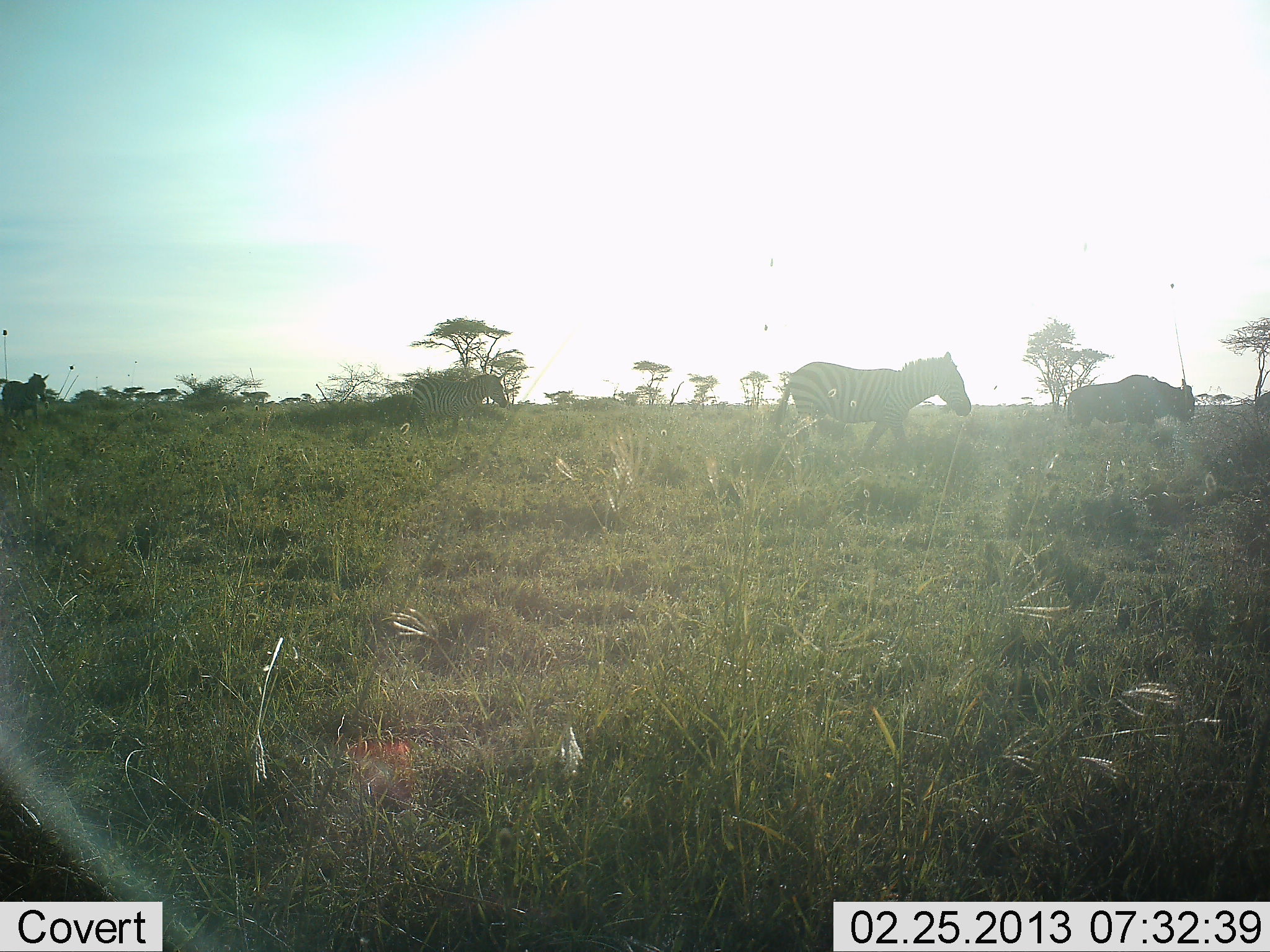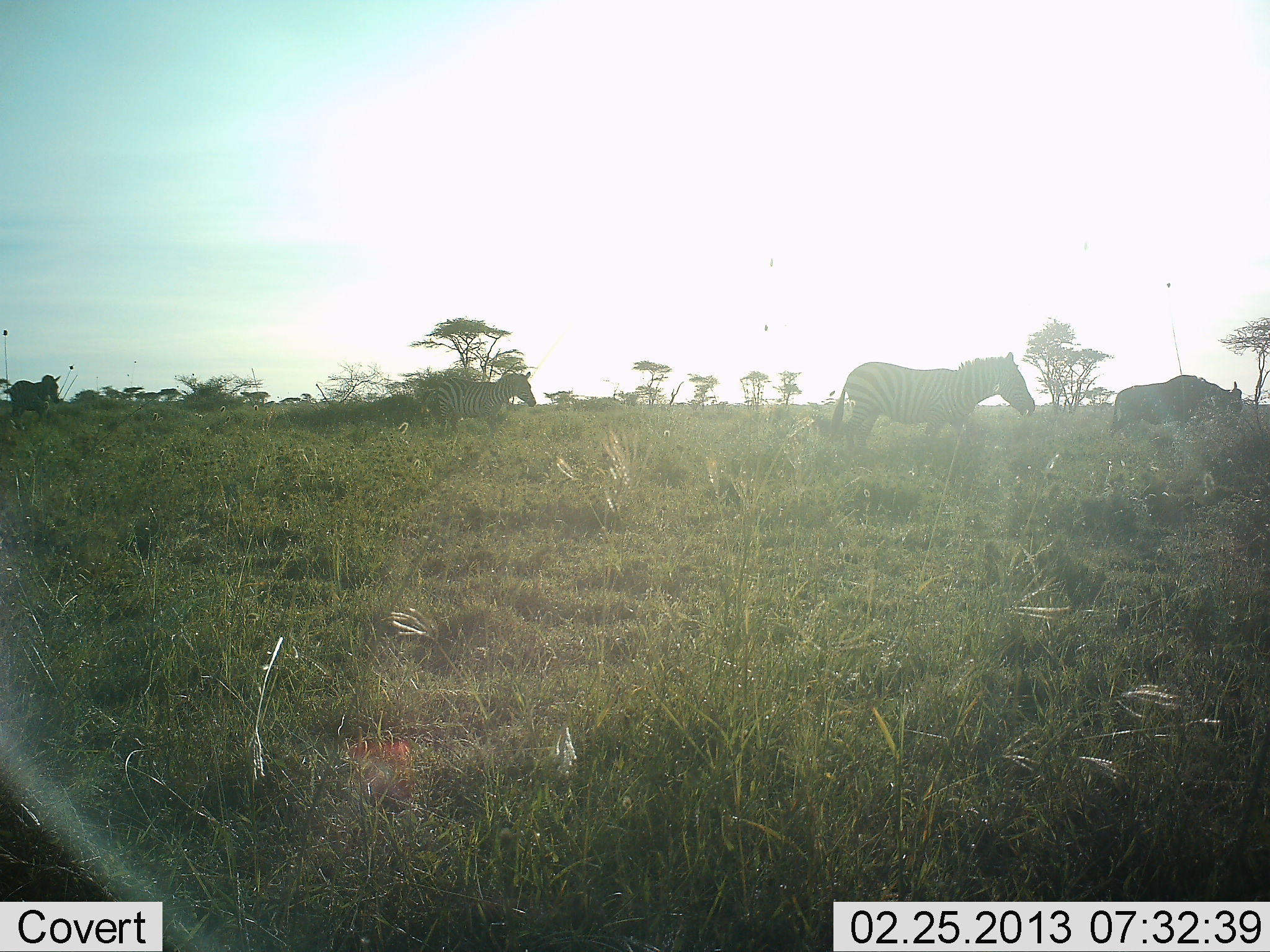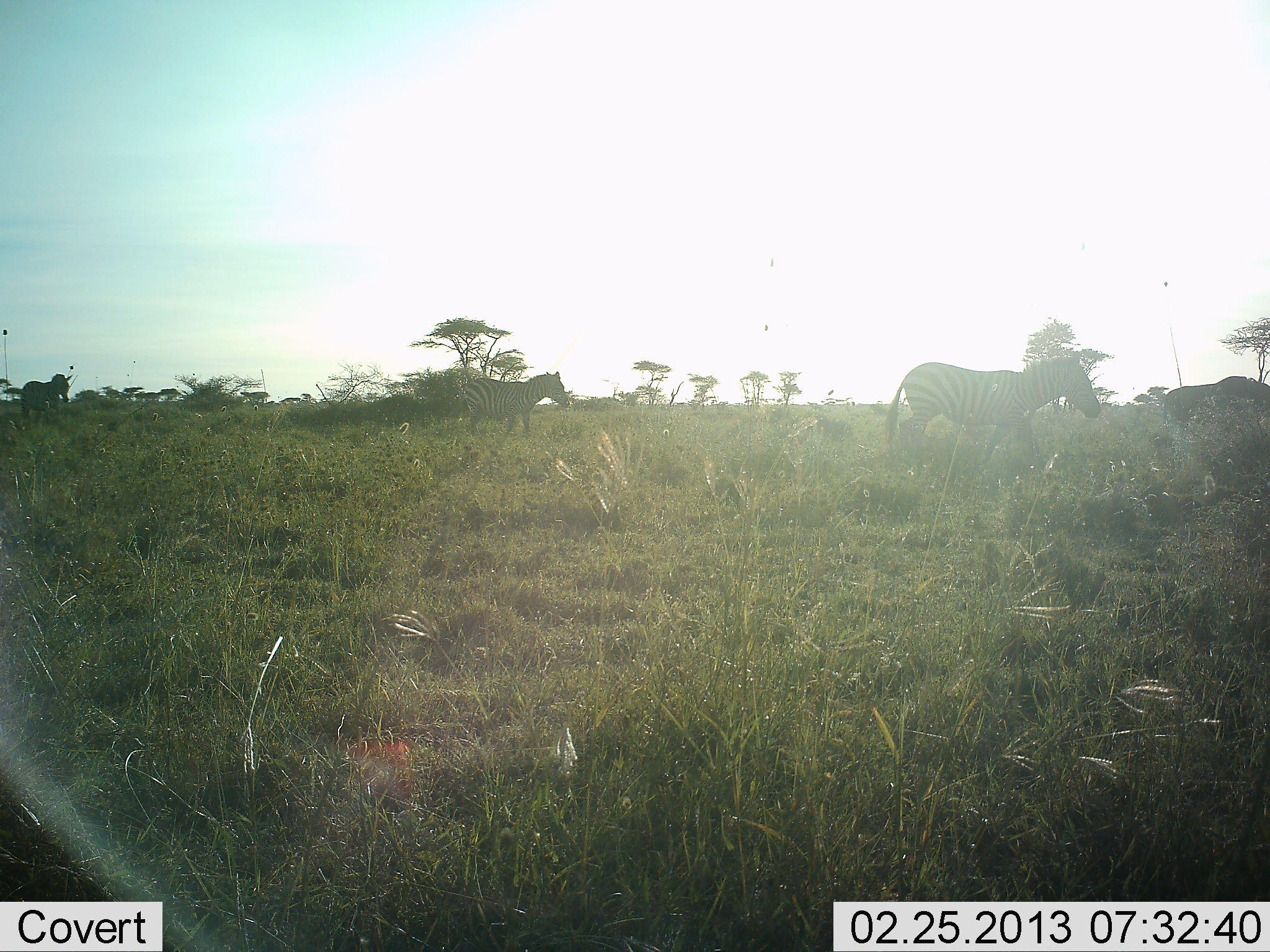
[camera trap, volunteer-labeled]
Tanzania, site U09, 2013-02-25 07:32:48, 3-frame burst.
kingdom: Animalia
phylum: Chordata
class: Mammalia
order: Artiodactyla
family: Bovidae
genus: Connochaetes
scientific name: Connochaetes taurinus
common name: blue wildebeest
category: wildebeest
Wildebeest (blue wildebeest) (Connochaetes taurinus), count 1. Behavior (volunteer vote fractions): standing 0%, resting 0%, moving 100%, interacting 0%. Young present (vote fraction): 0%. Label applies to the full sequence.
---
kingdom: Animalia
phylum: Chordata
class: Mammalia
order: Perissodactyla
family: Equidae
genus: Equus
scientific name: Equus quagga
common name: plains zebra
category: zebra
Zebra (plains zebra) (Equus quagga), count 3. Behavior (volunteer vote fractions): standing 15%, resting 0%, moving 88%, interacting 0%. Young present (vote fraction): 0%. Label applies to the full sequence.